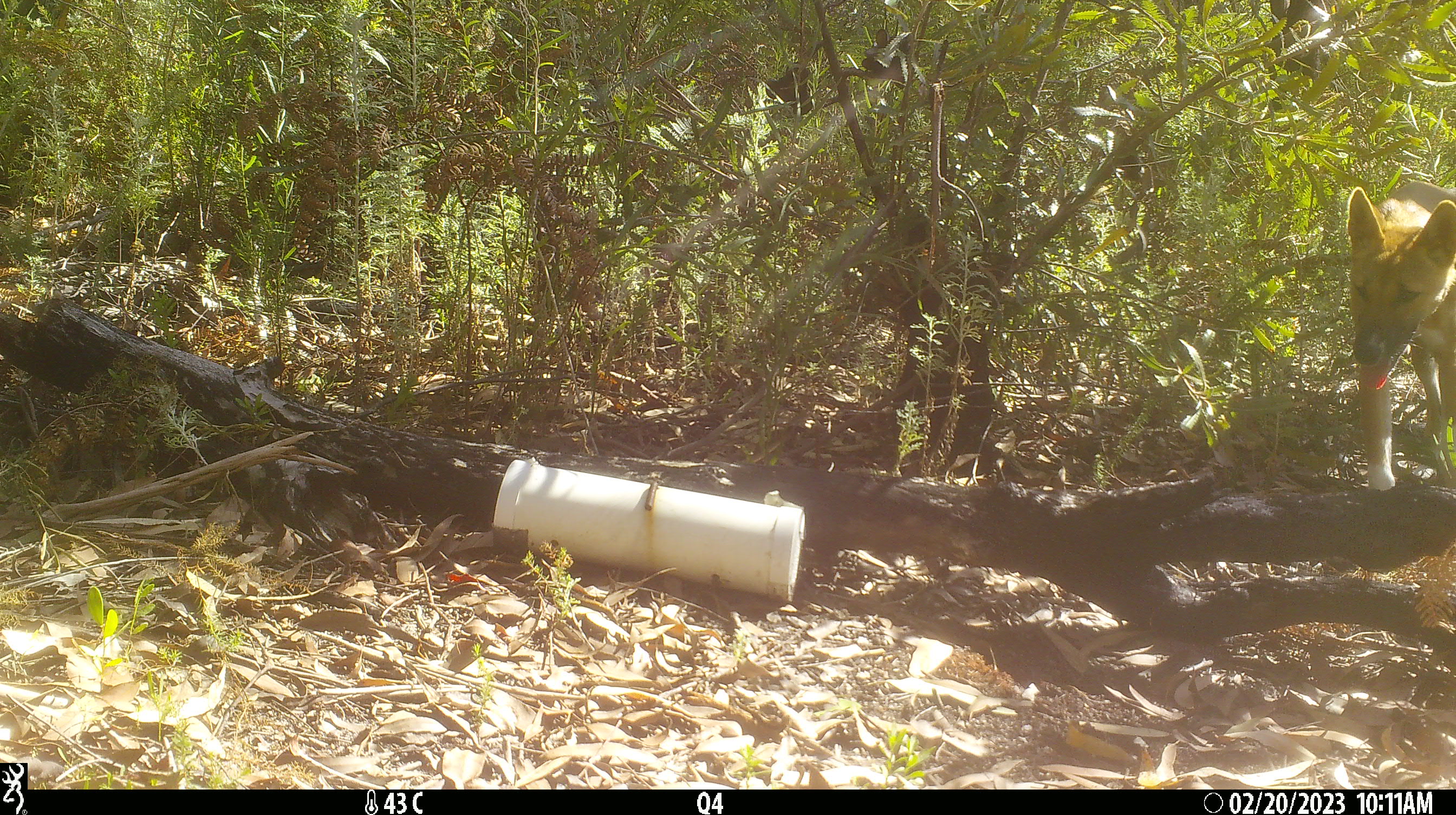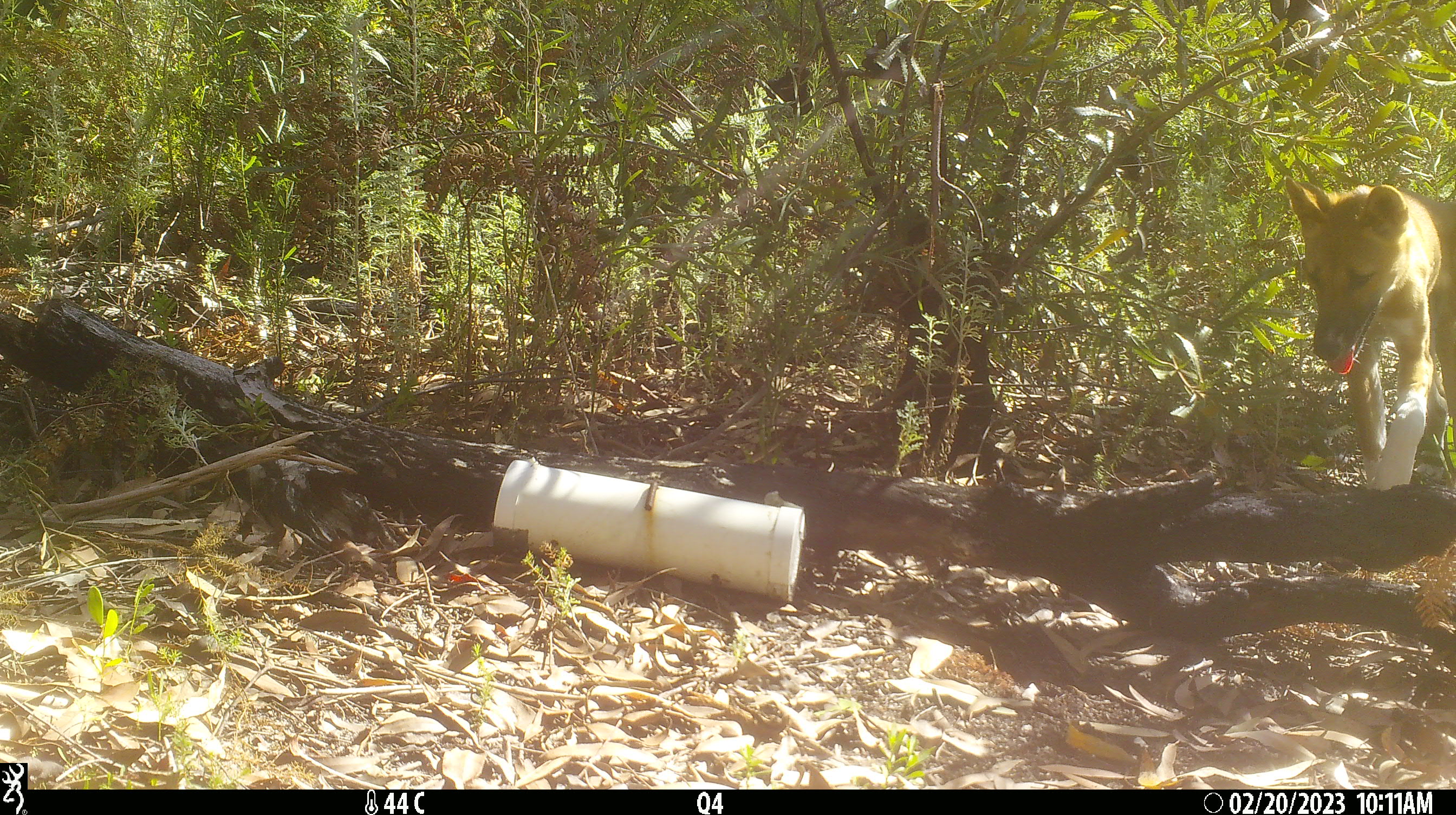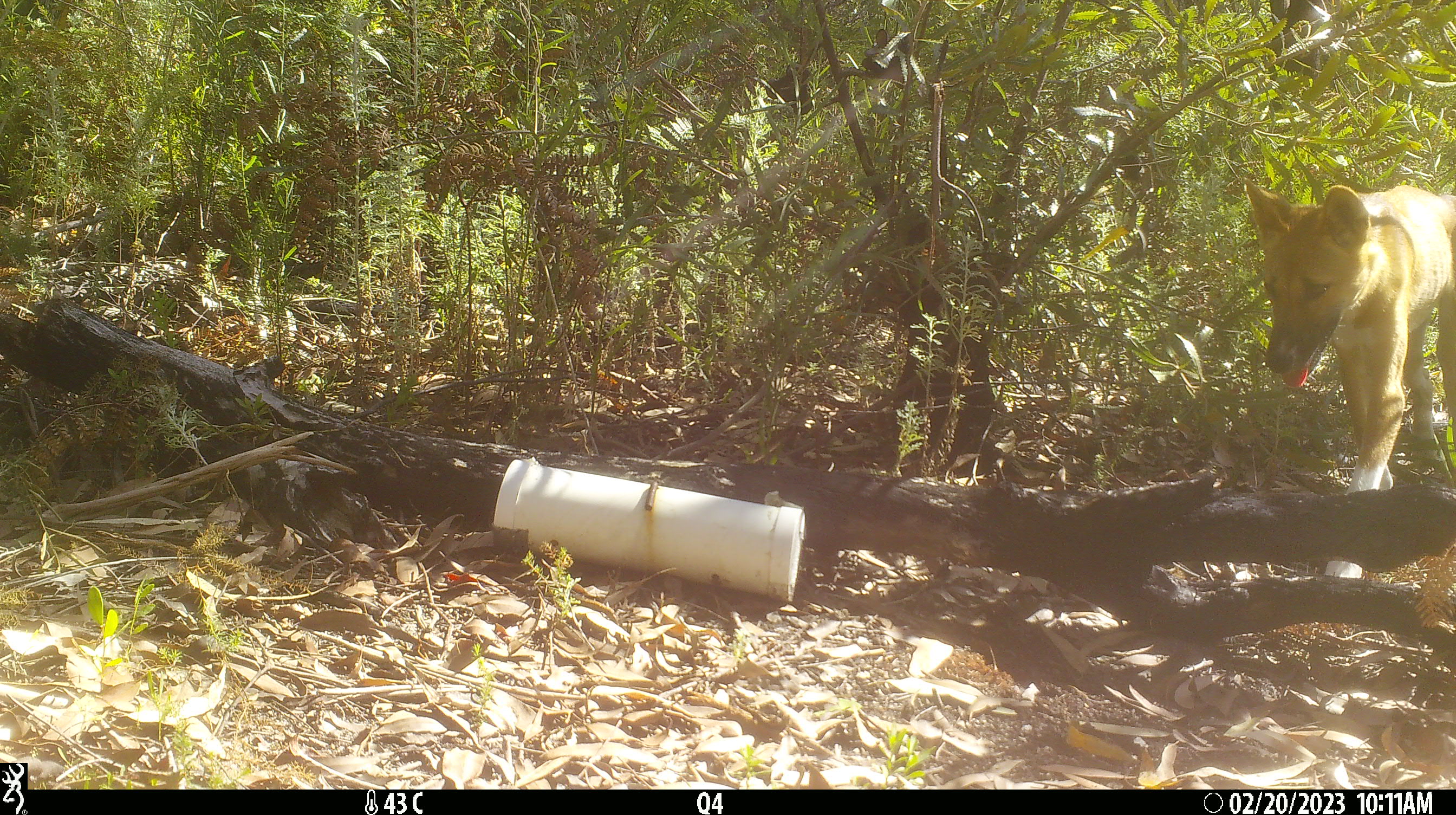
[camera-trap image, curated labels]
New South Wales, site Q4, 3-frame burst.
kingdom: Animalia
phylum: Chordata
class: Mammalia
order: Carnivora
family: Canidae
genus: Canis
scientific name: Canis familiaris dingo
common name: dingo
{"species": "dingo (Canis familiaris dingo)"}